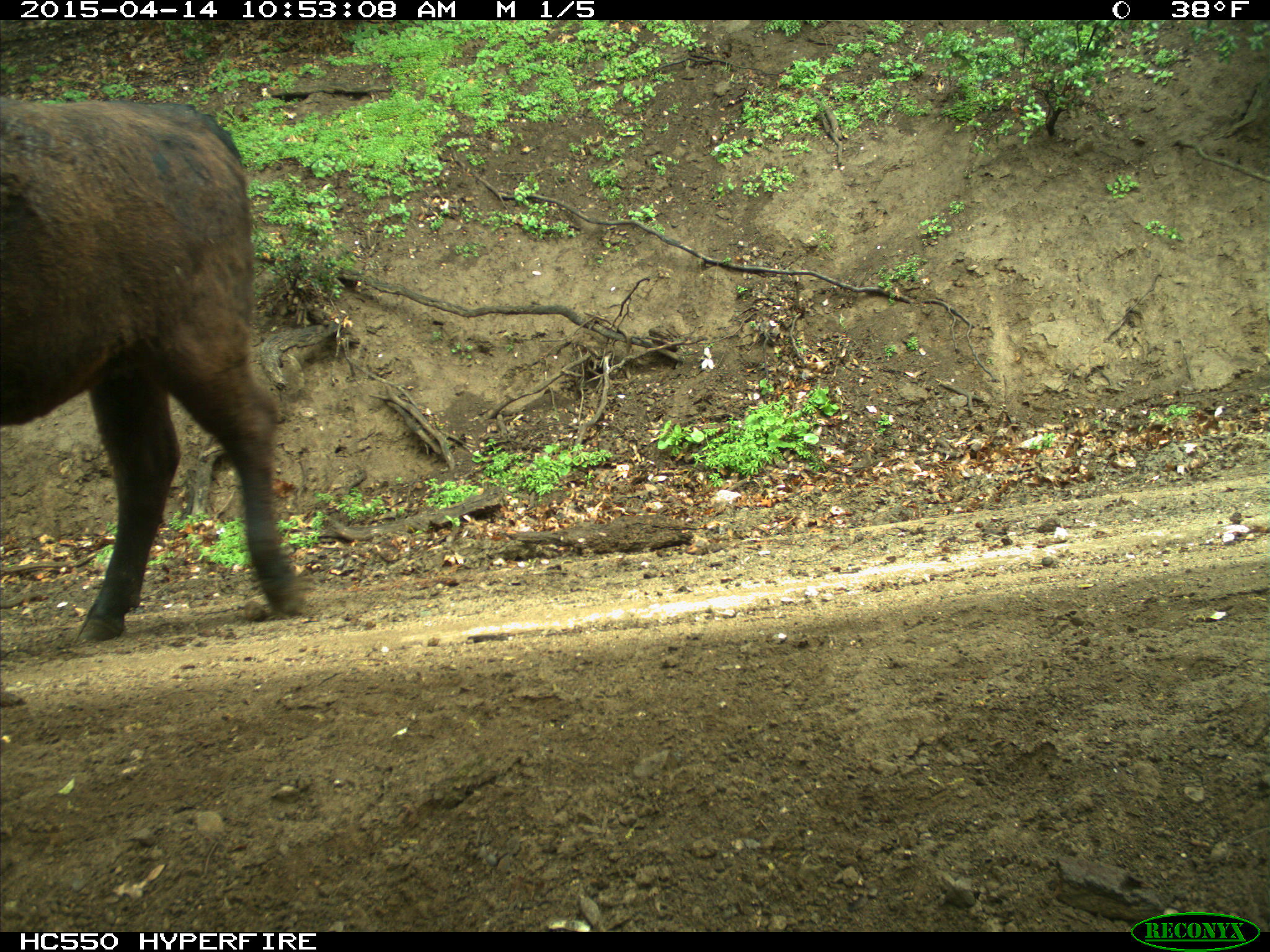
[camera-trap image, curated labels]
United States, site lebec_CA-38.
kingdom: Animalia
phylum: Chordata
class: Mammalia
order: Artiodactyla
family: Bovidae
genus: Bos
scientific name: Bos taurus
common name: domestic cow